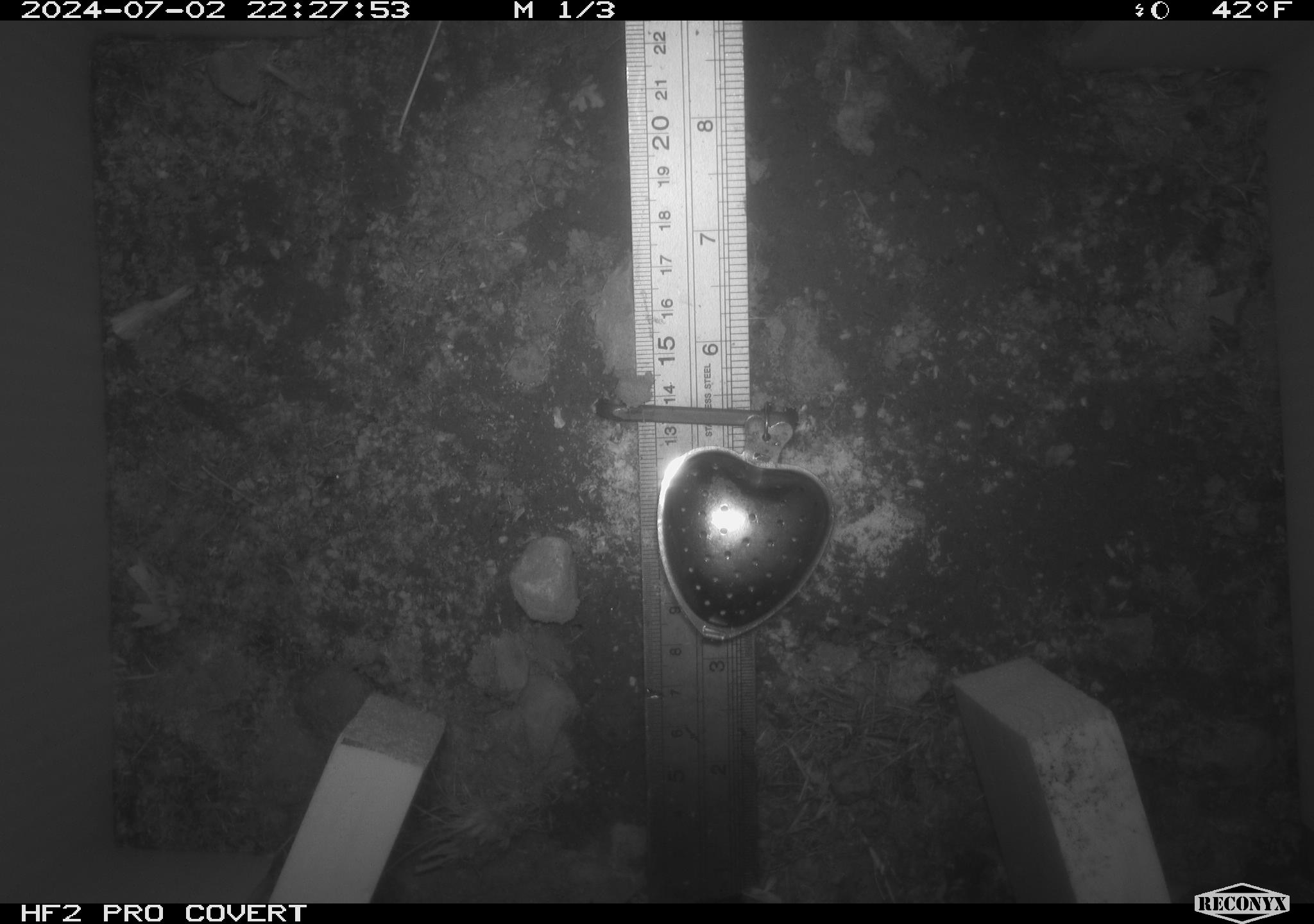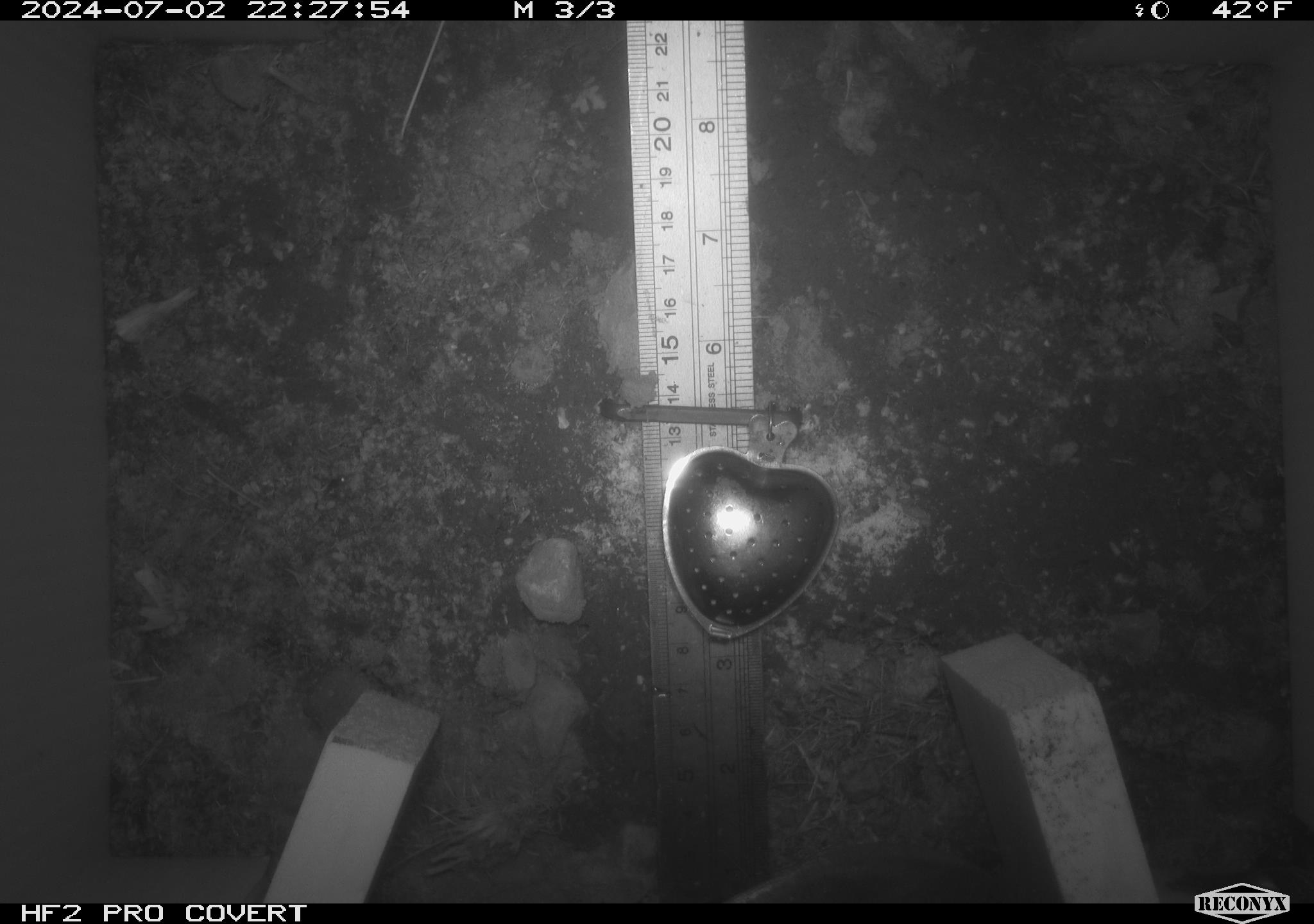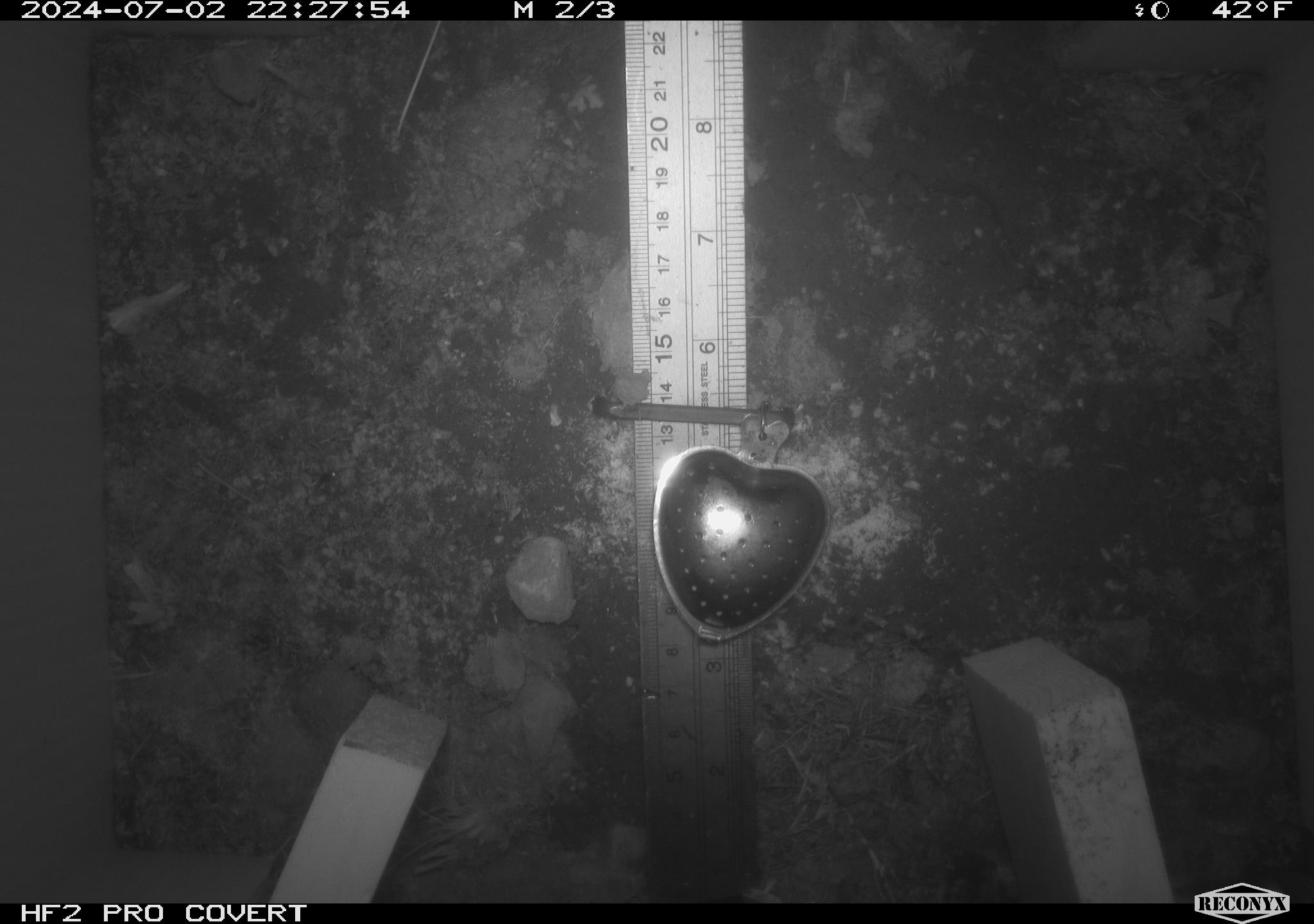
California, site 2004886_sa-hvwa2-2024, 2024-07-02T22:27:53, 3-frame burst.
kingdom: Animalia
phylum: Chordata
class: Mammalia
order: Rodentia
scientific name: Rodentia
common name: mouse species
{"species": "mouse species (Rodentia)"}